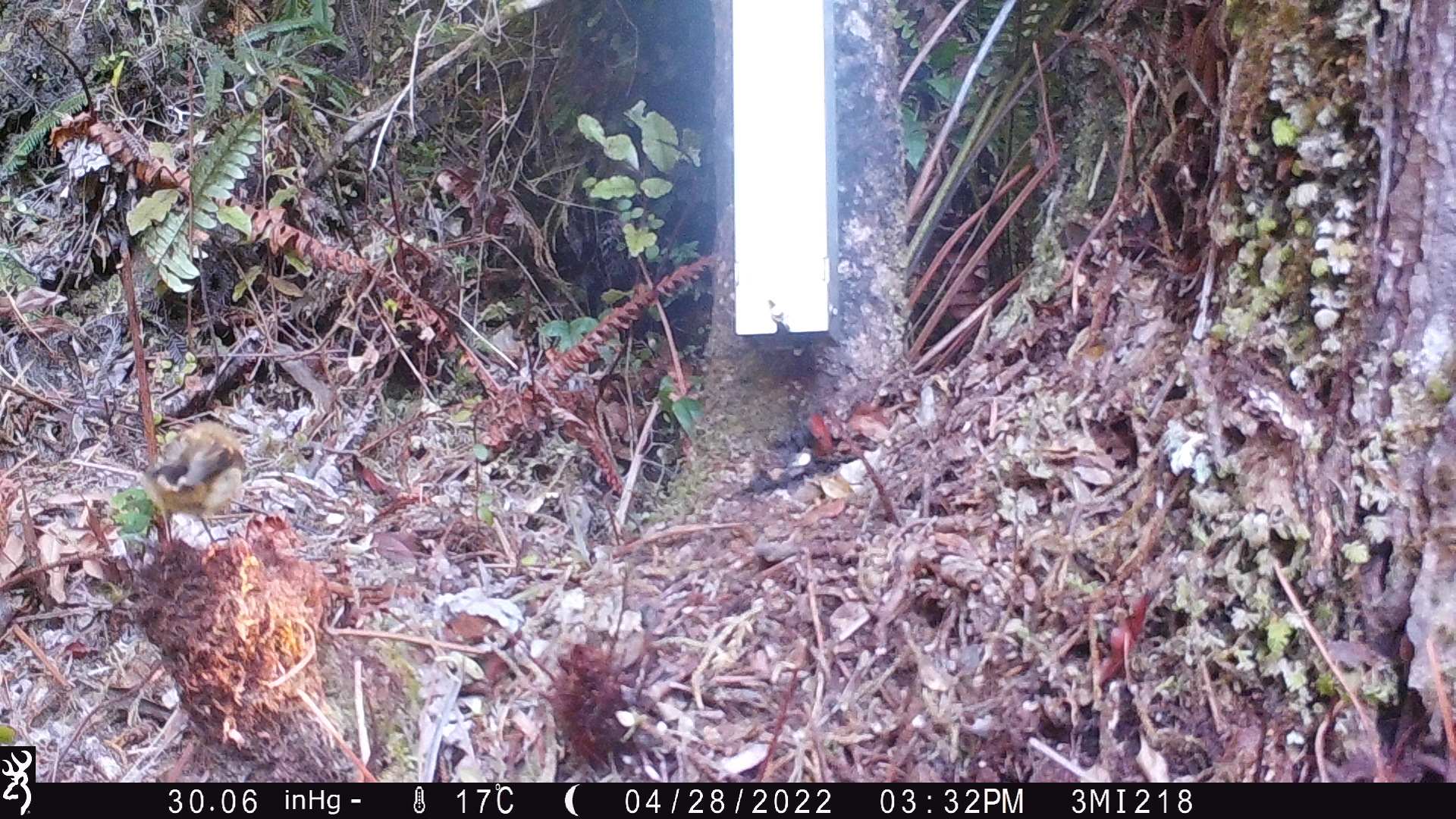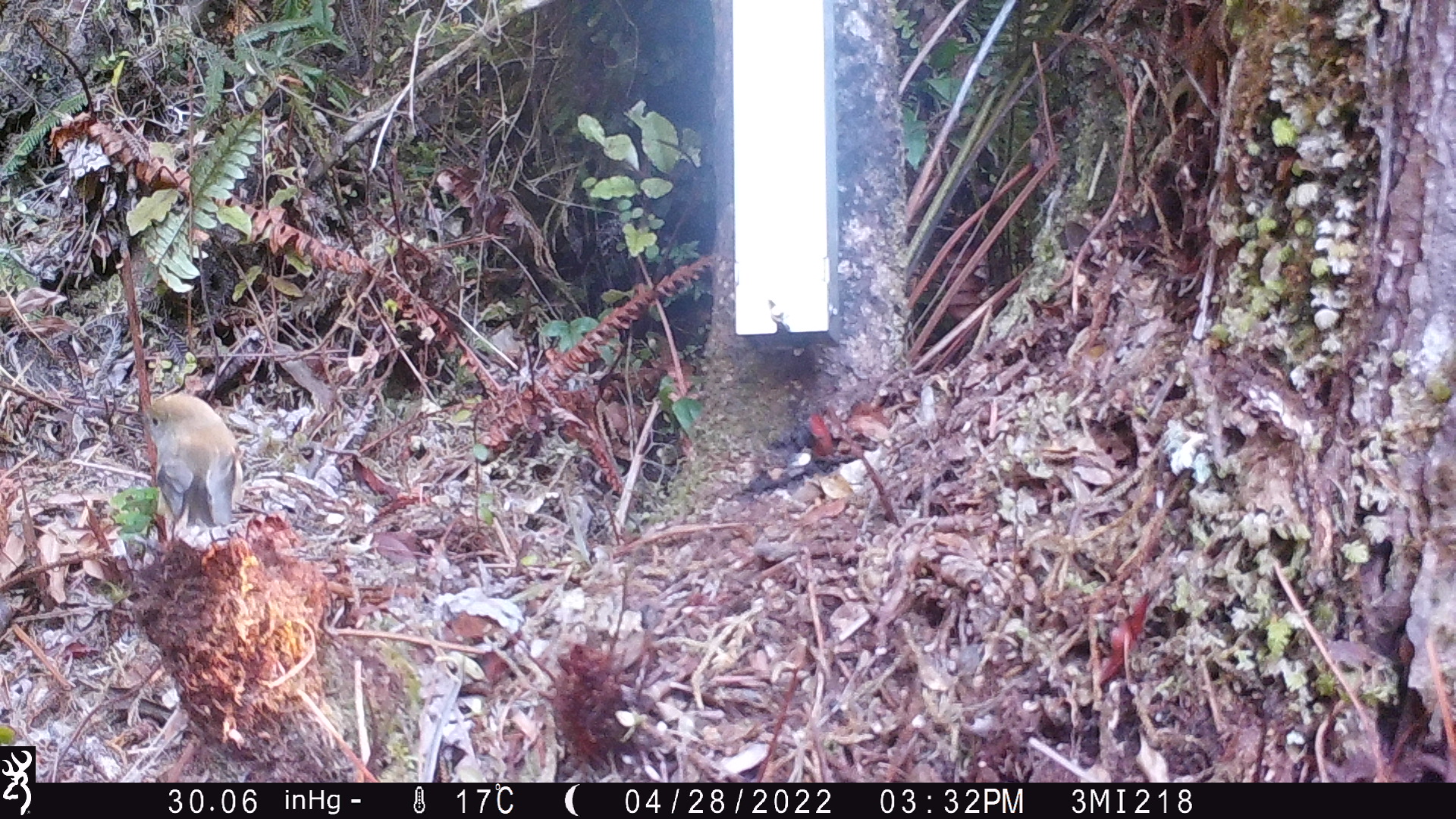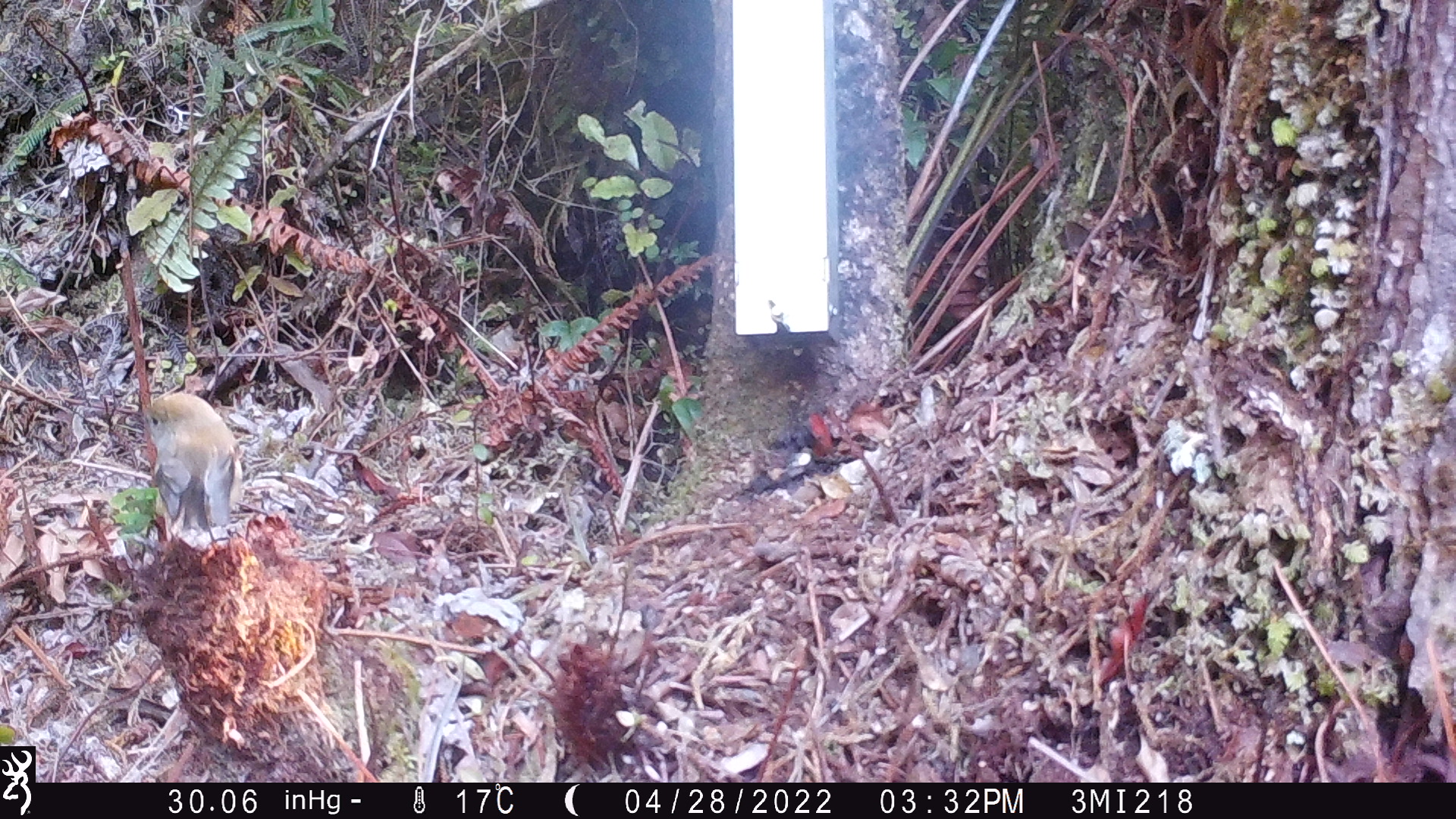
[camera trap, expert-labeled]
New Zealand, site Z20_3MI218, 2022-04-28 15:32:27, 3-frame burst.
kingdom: Animalia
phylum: Chordata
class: Aves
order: Passeriformes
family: Petroicidae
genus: Petroica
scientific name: Petroica macrocephala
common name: tomtit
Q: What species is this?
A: Tomtit (Petroica macrocephala).